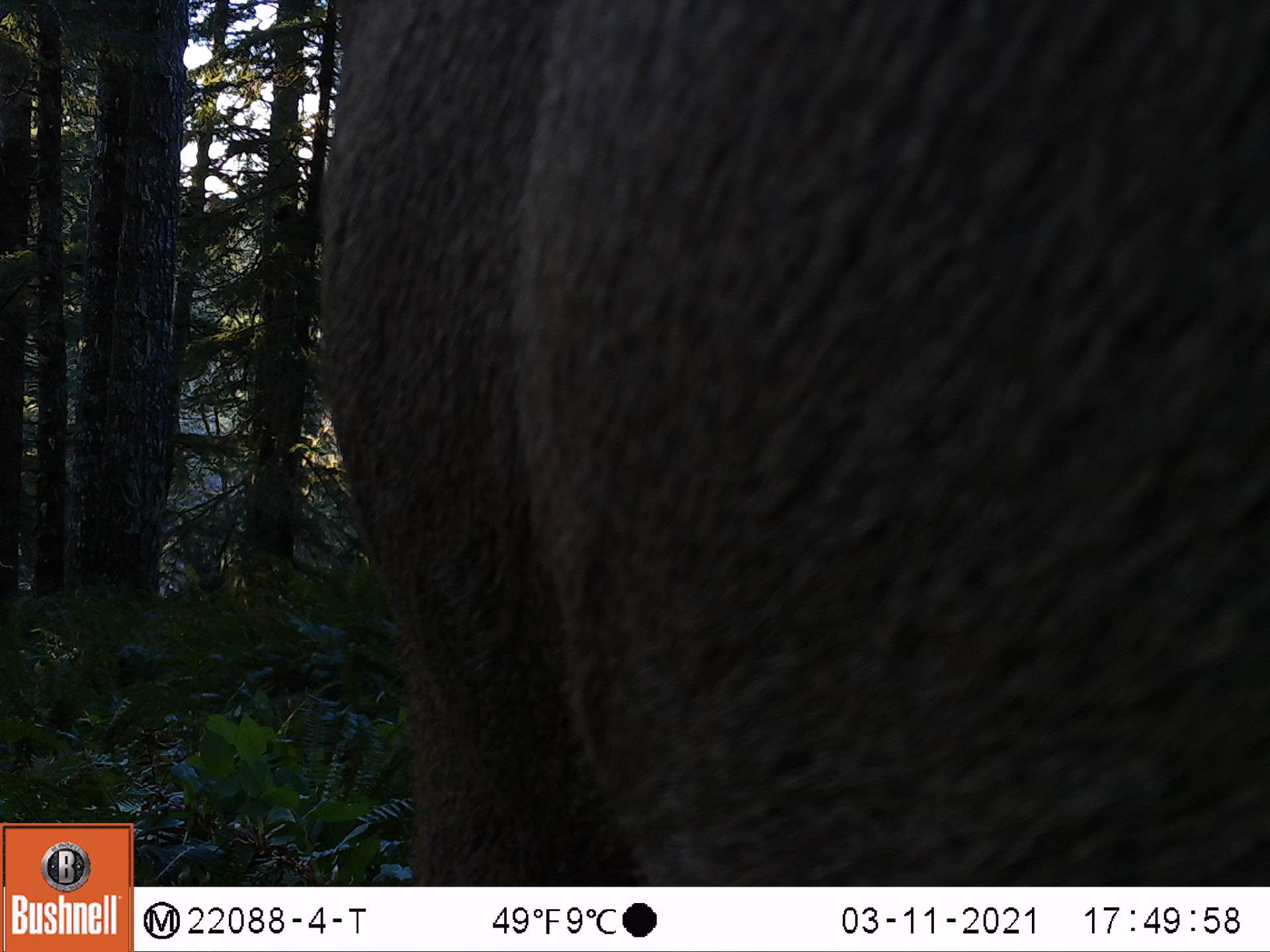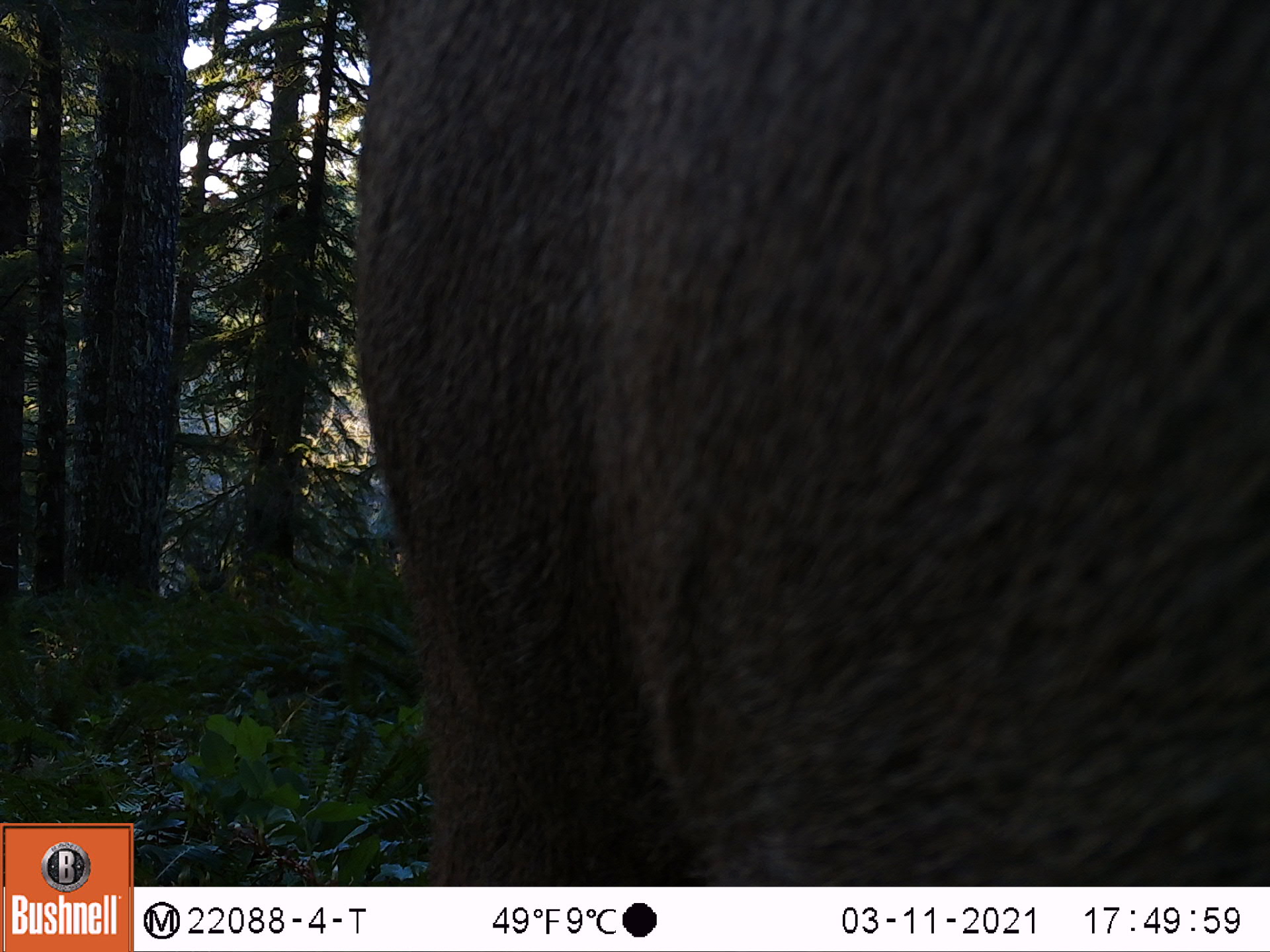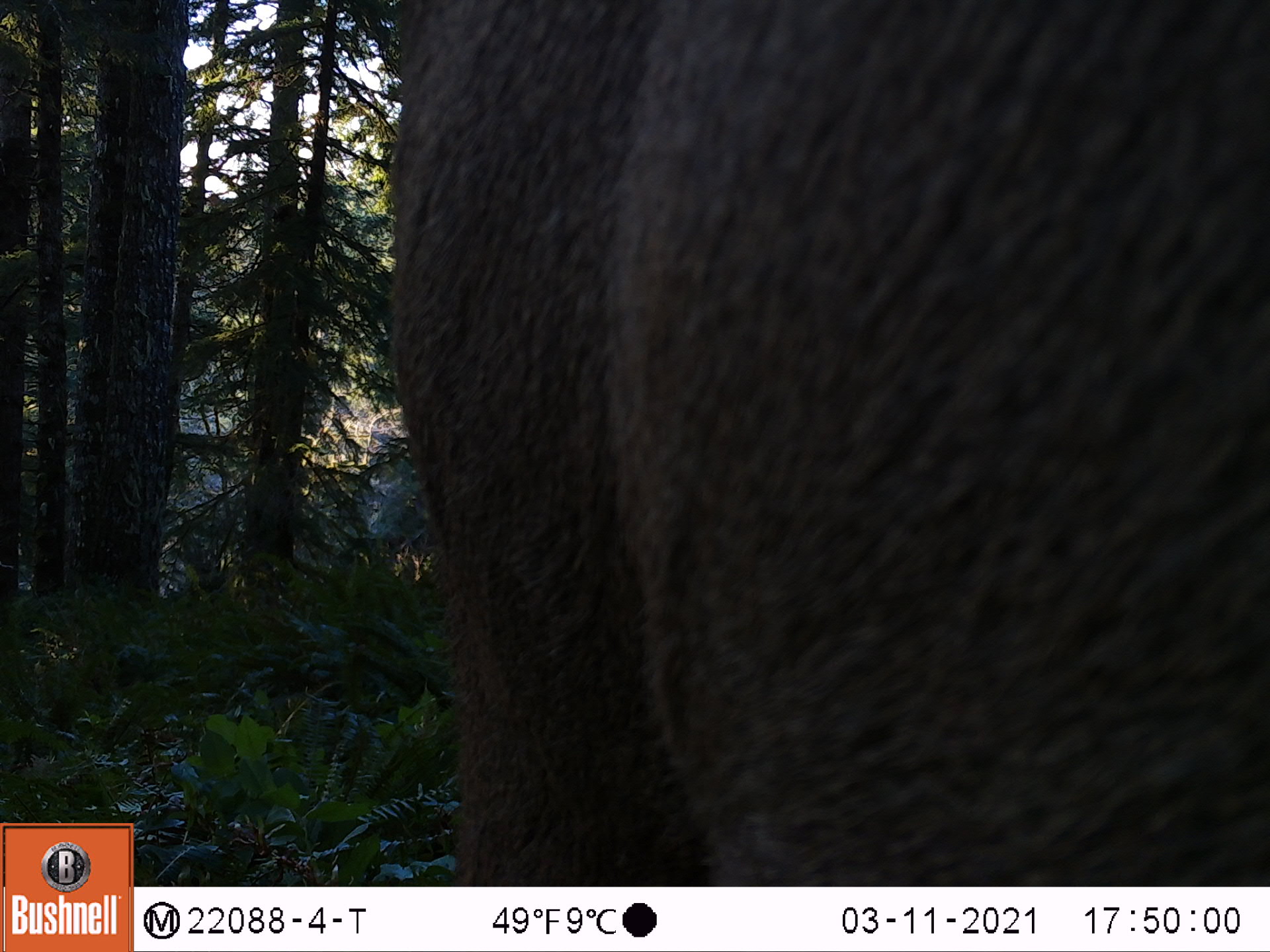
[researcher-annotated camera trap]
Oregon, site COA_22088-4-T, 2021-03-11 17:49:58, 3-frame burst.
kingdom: Animalia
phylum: Chordata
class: Mammalia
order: Artiodactyla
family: Cervidae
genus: Cervus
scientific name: Cervus canadensis roosevelti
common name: roosevelt elk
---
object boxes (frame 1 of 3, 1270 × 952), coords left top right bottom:
roosevelt elk: 292 0 1267 885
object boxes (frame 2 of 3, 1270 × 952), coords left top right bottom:
roosevelt elk: 316 0 1269 885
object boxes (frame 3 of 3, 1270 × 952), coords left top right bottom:
roosevelt elk: 351 0 1269 885